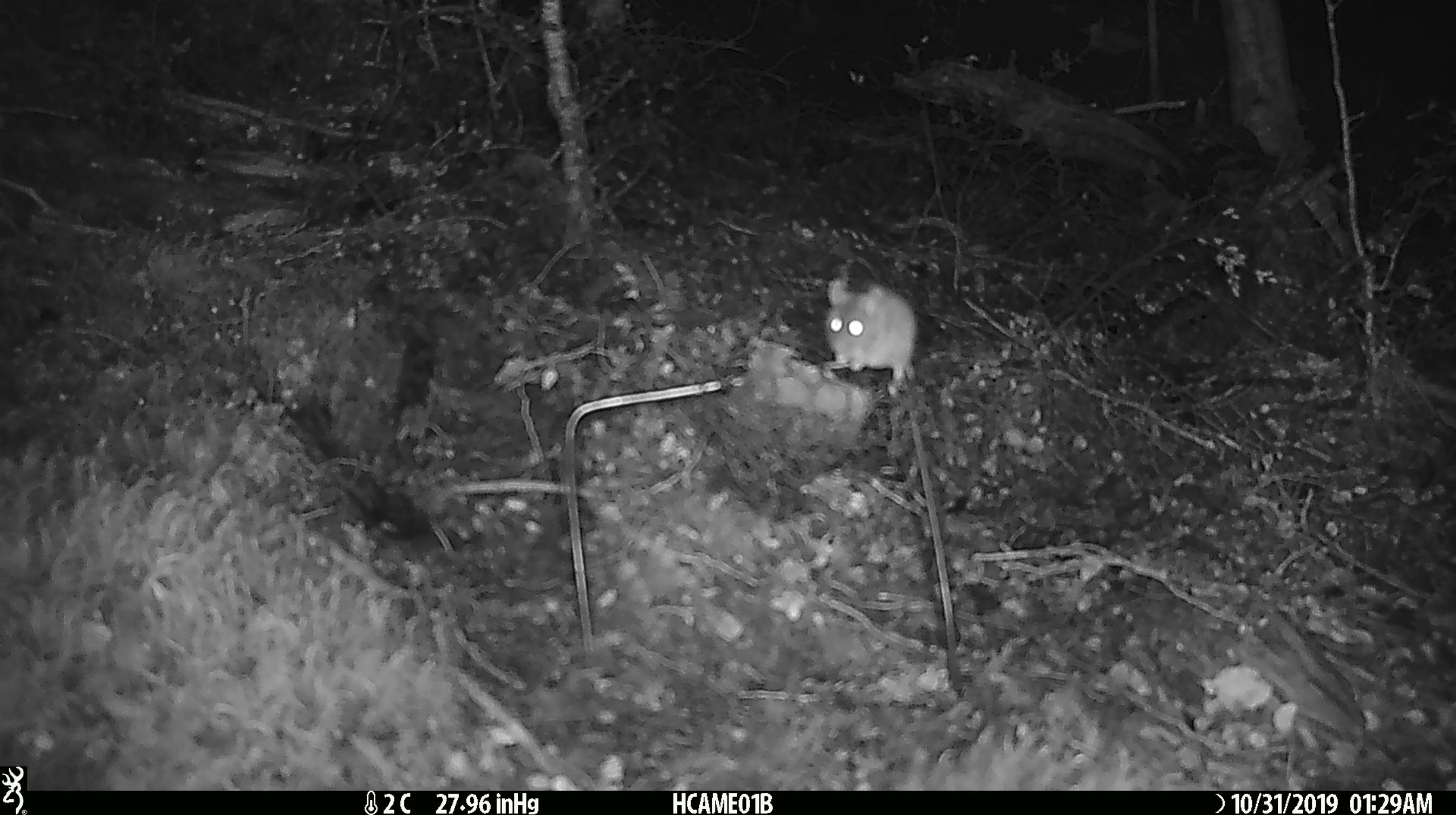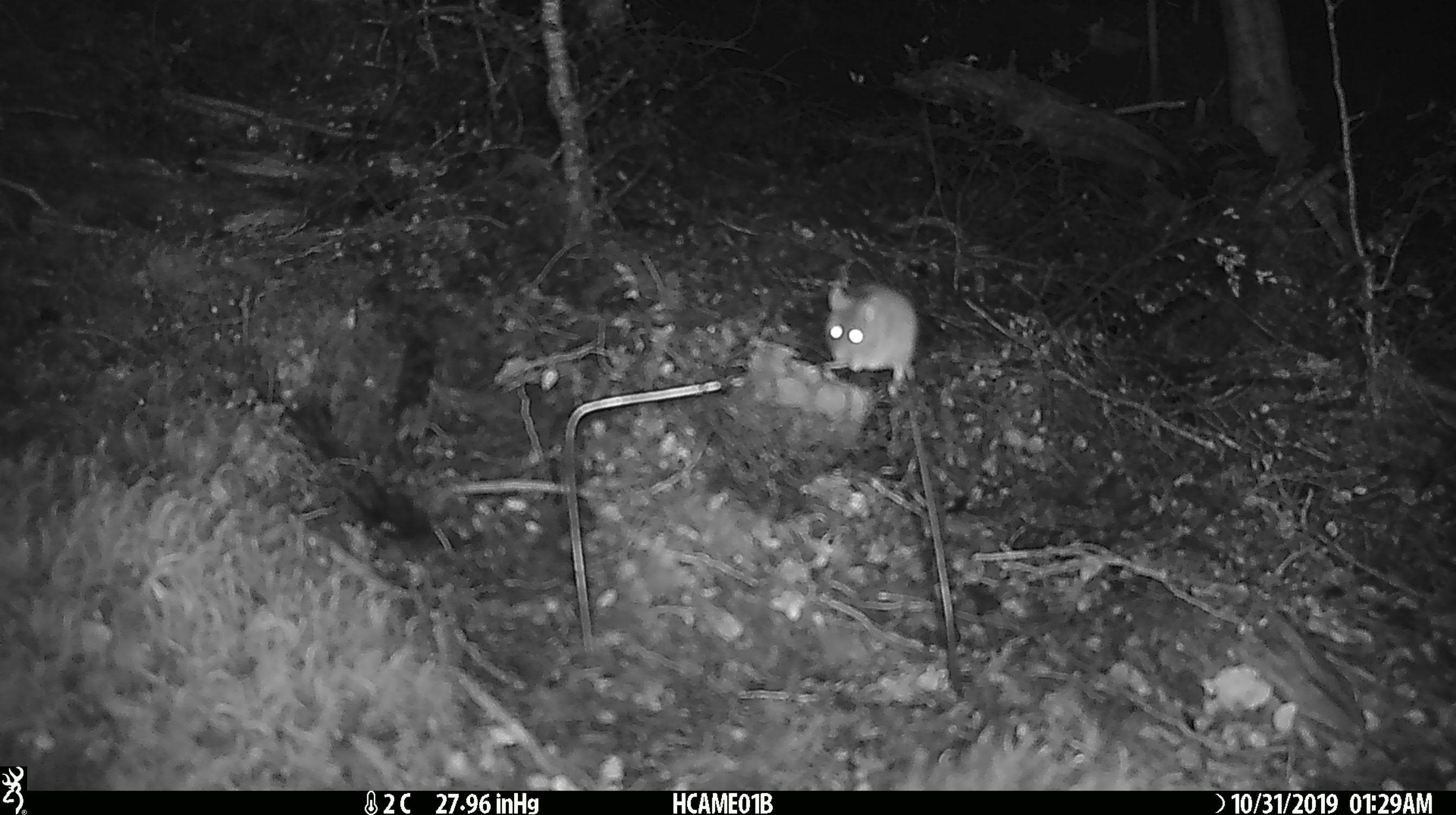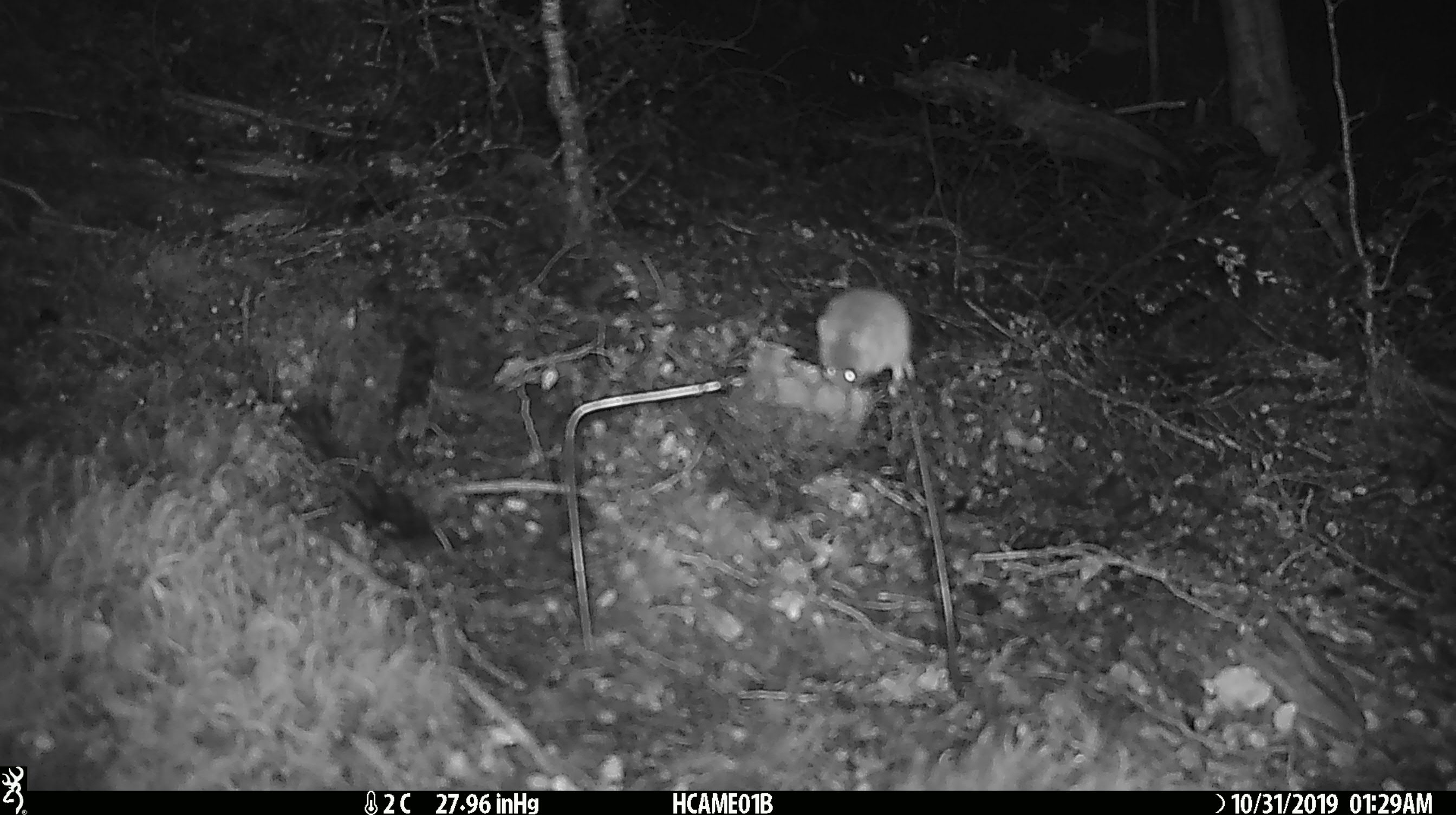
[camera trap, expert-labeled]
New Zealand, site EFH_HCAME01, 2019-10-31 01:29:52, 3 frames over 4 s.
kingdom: Animalia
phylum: Chordata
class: Mammalia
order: Rodentia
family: Muridae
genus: Mus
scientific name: Mus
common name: mouse